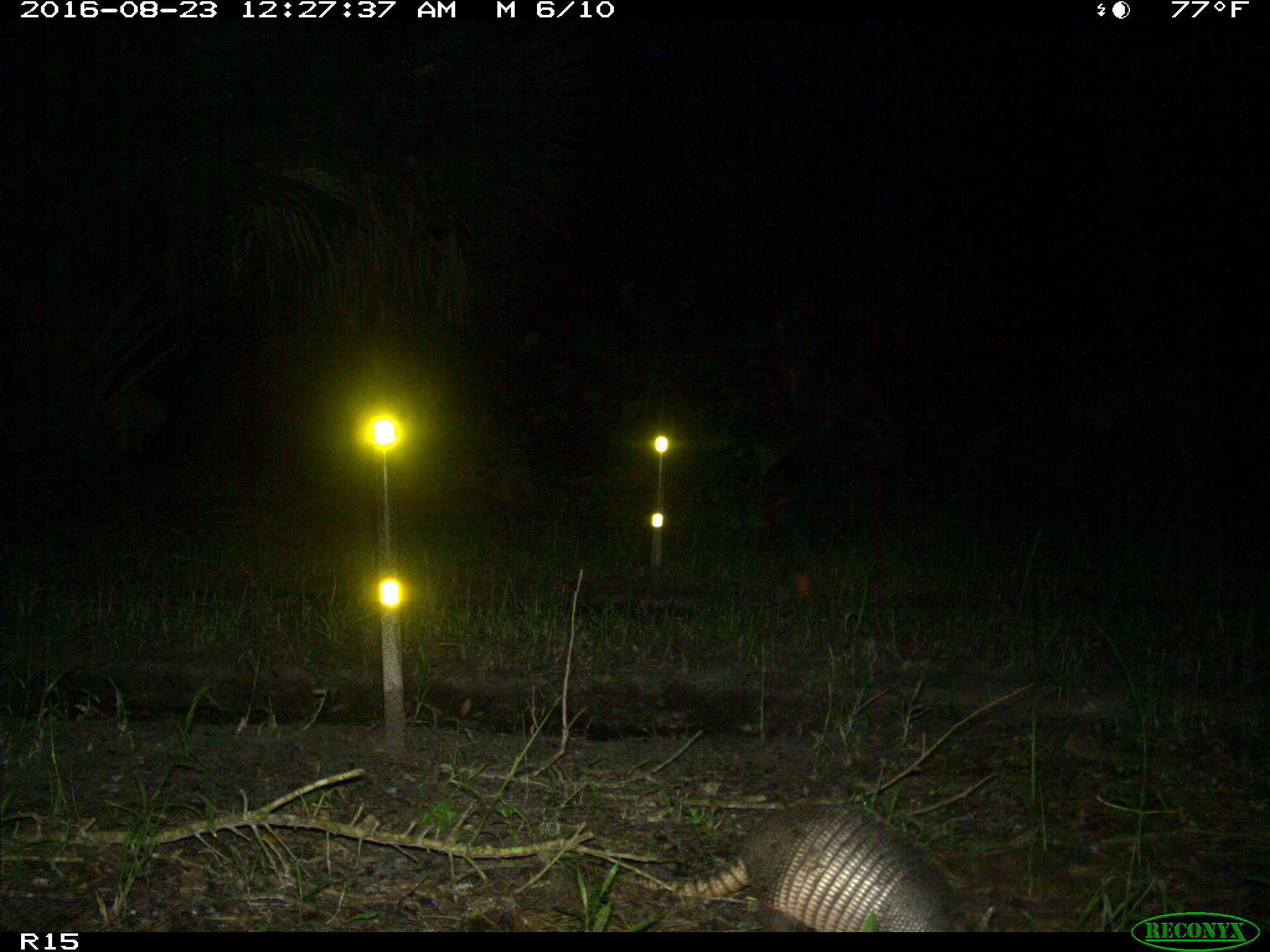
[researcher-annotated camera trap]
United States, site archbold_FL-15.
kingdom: Animalia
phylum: Chordata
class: Mammalia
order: Cingulata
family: Dasypodidae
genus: Dasypus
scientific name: Dasypus novemcinctus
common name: nine-banded armadillo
Dasypus novemcinctus (nine-banded armadillo).